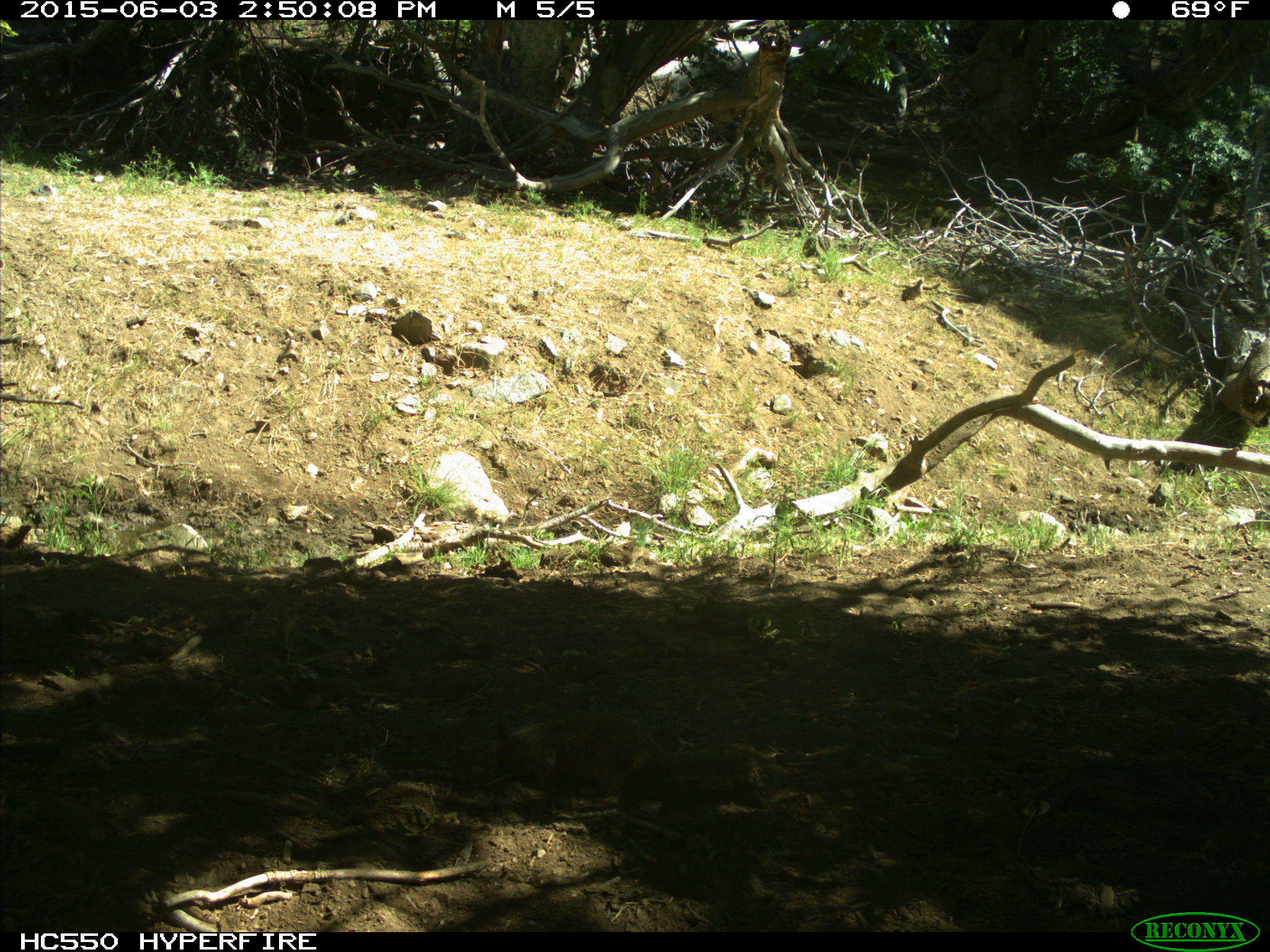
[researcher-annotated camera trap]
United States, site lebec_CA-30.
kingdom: Animalia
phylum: Chordata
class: Mammalia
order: Rodentia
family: Sciuridae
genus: Otospermophilus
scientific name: Otospermophilus beecheyi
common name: california ground squirrel